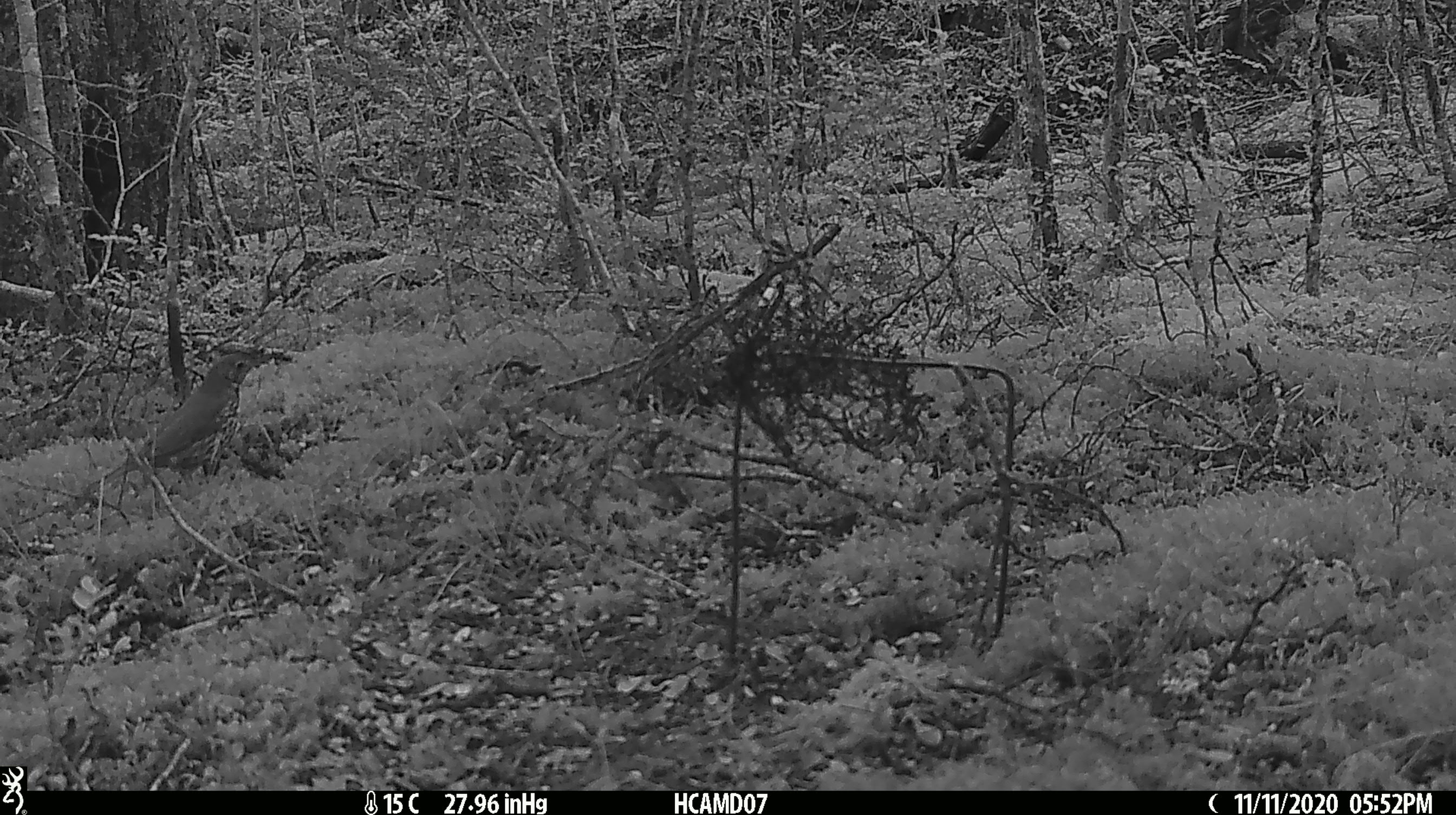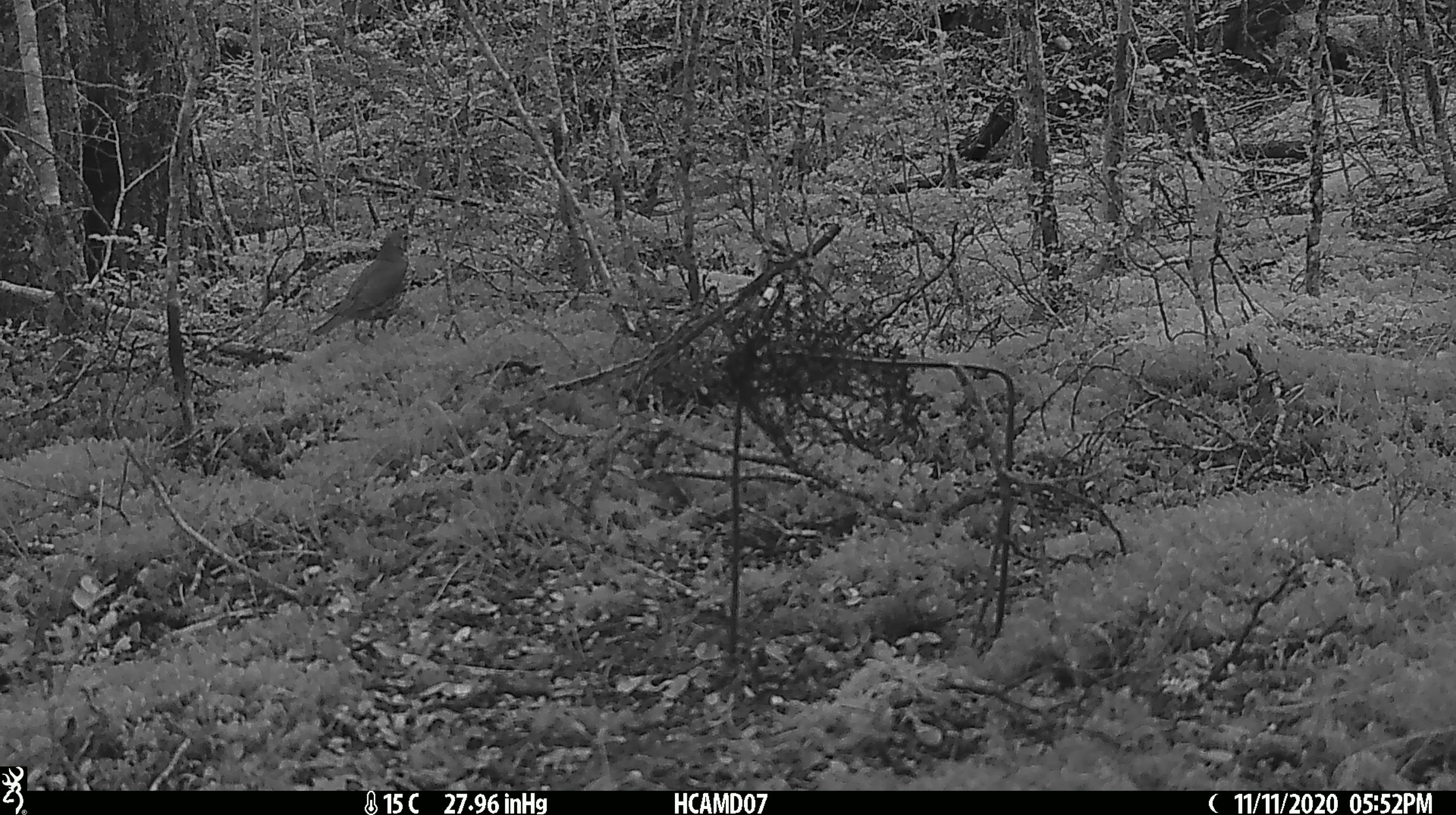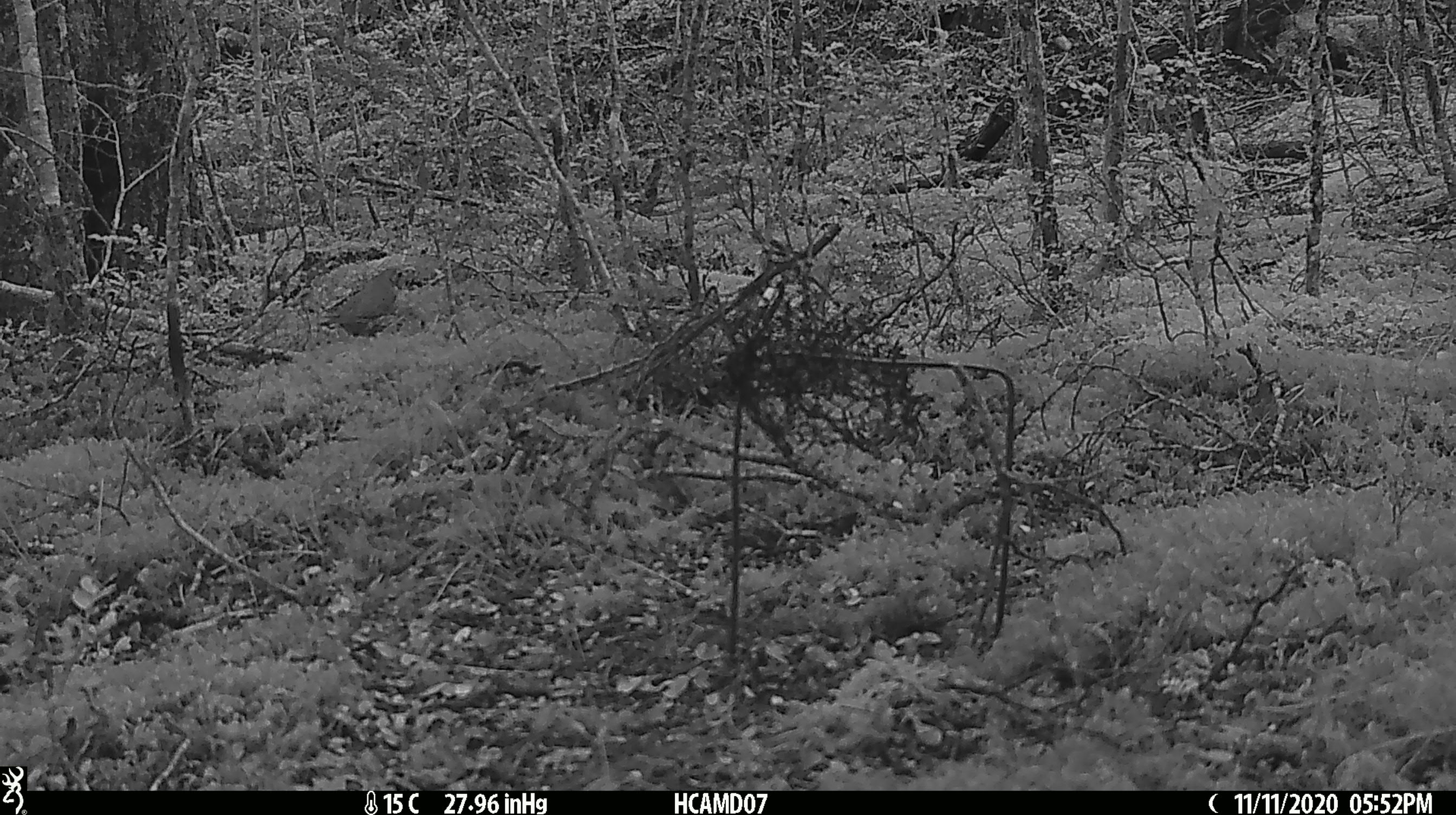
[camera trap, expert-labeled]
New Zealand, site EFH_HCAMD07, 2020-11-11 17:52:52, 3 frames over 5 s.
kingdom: Animalia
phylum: Chordata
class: Aves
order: Passeriformes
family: Turdidae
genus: Turdus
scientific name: Turdus philomelos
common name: song thrush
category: thrush